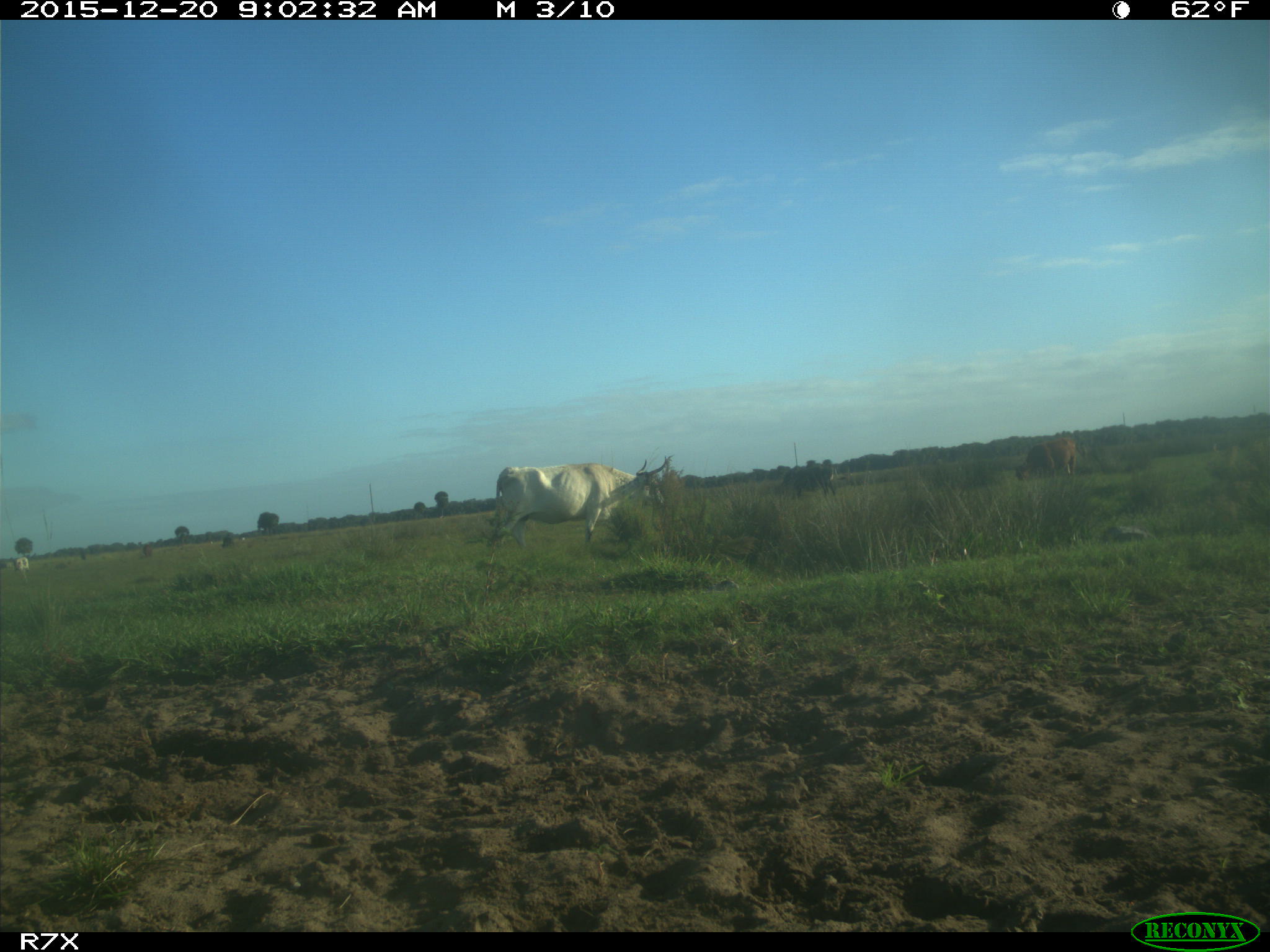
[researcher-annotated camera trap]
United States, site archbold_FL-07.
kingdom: Animalia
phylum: Chordata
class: Mammalia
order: Artiodactyla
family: Bovidae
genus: Bos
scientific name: Bos taurus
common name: domestic cow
Bos taurus (domestic cow).